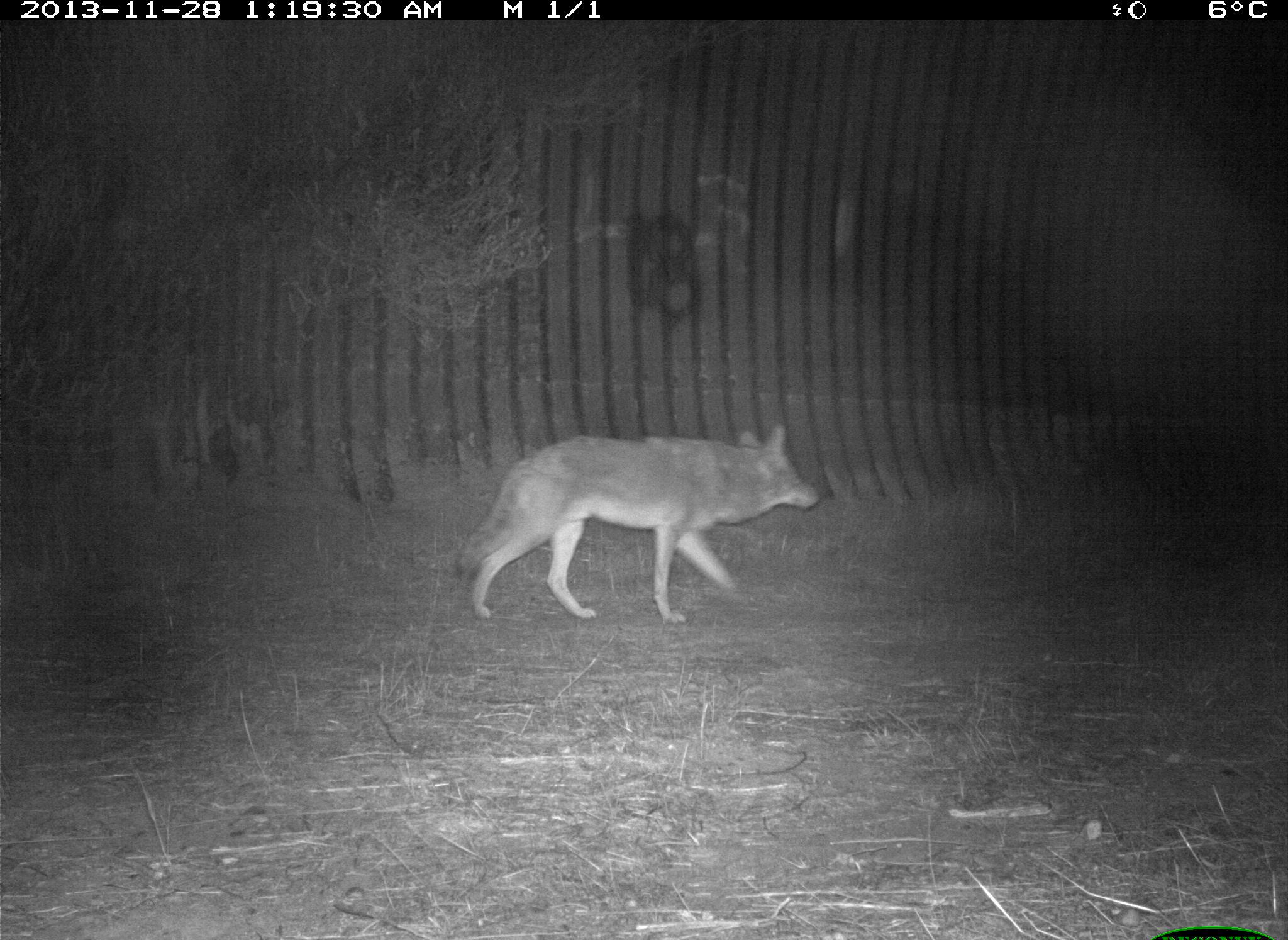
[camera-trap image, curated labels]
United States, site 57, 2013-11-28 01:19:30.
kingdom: Animalia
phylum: Chordata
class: Mammalia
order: Carnivora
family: Canidae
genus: Canis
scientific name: Canis latrans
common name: coyote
Coyote (Canis latrans).